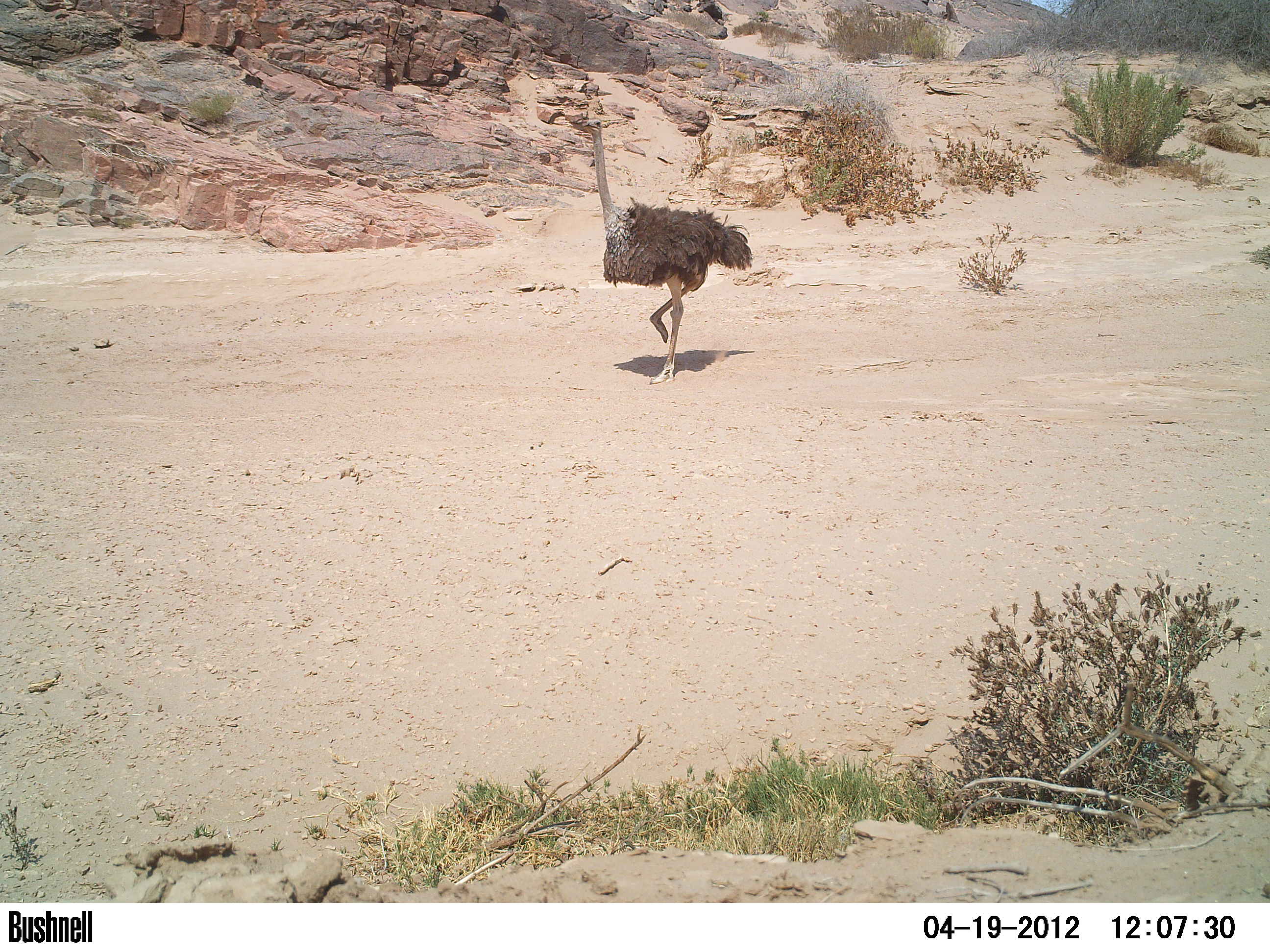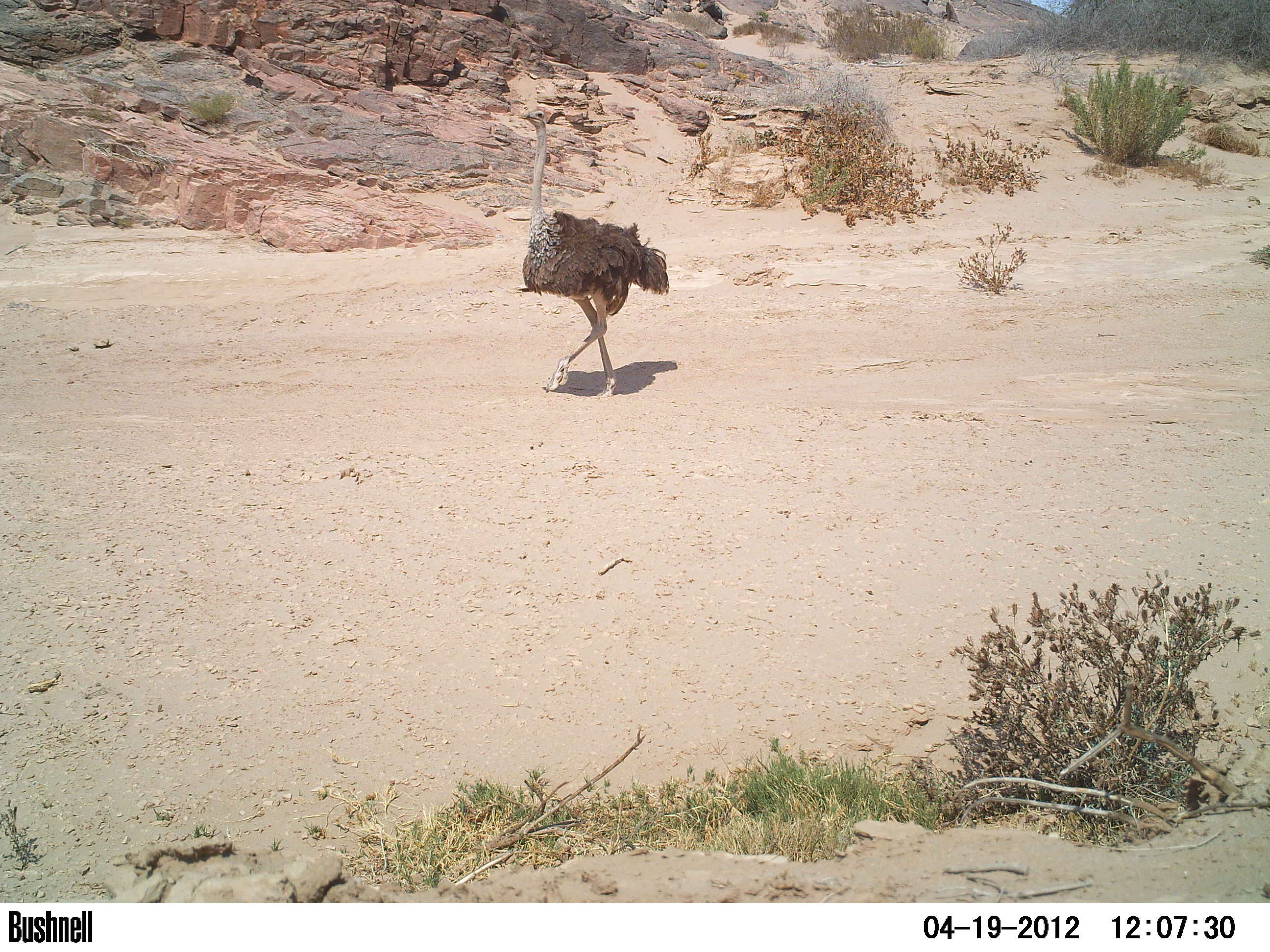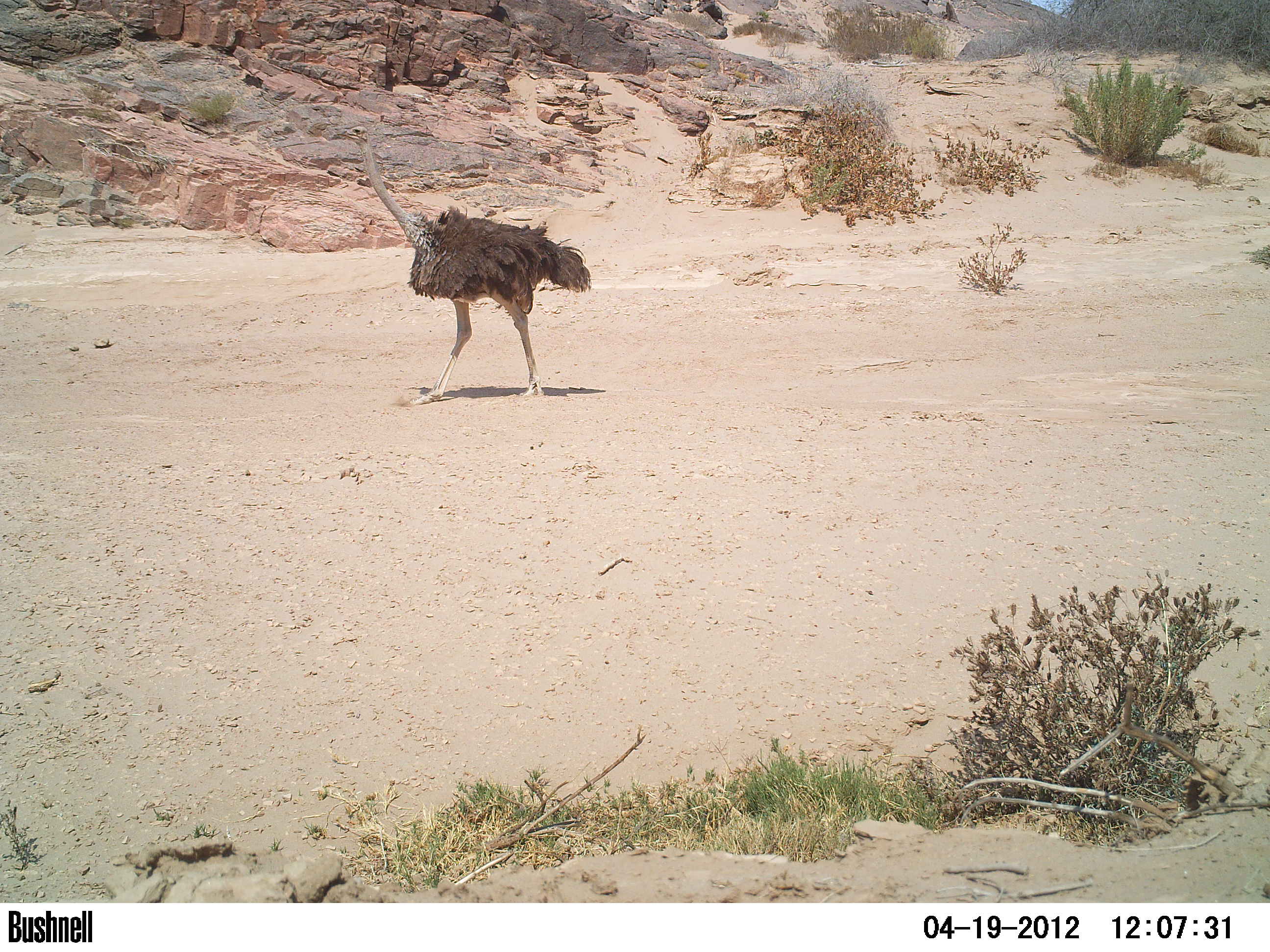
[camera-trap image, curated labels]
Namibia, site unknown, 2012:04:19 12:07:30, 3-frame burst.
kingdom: Animalia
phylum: Chordata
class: Aves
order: Struthioniformes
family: Struthionidae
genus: Struthio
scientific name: Struthio camelus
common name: common ostrich